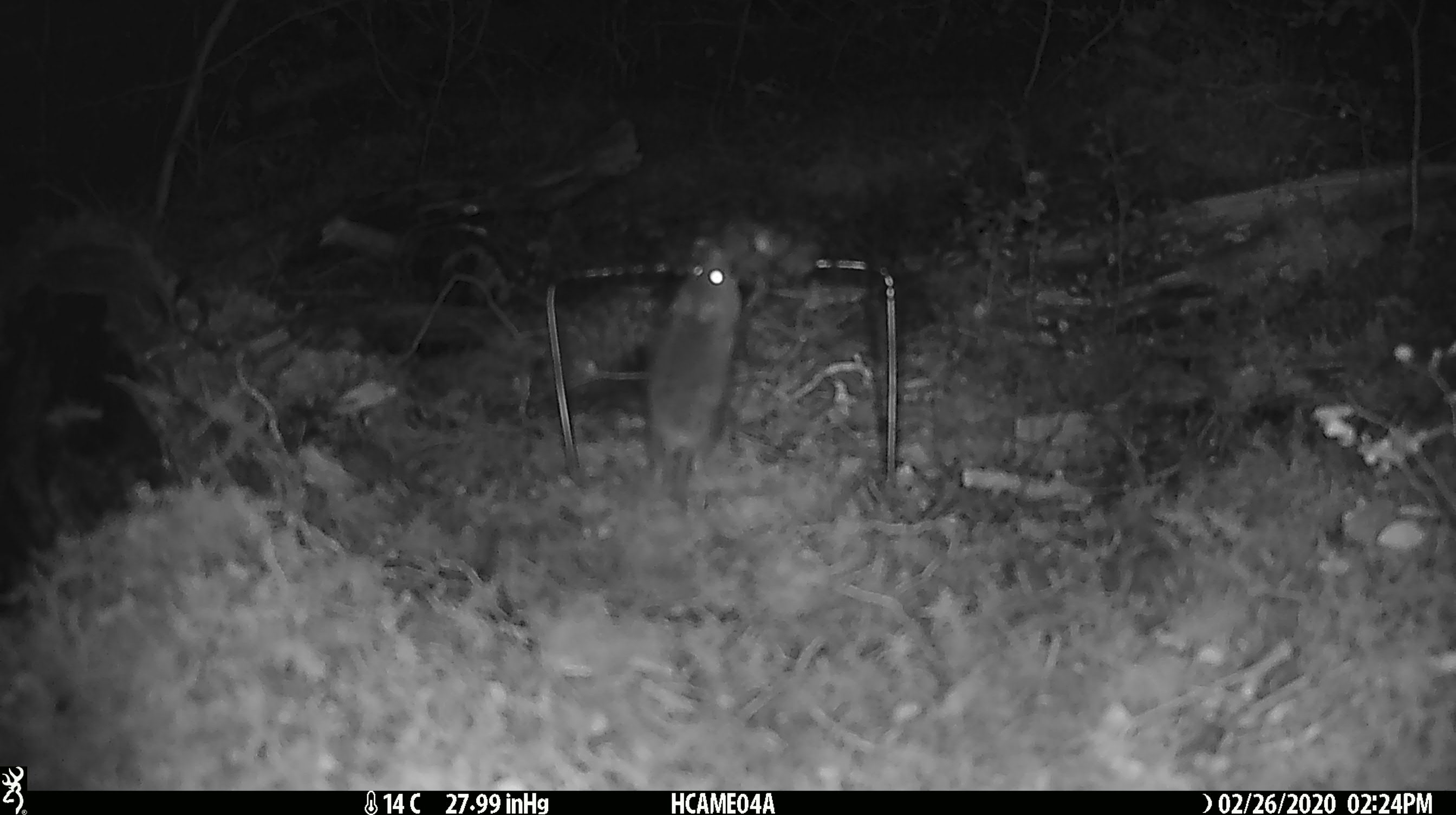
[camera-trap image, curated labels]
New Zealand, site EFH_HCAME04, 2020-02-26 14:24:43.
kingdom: Animalia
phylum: Chordata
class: Mammalia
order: Rodentia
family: Muridae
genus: Mus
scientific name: Mus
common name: mouse